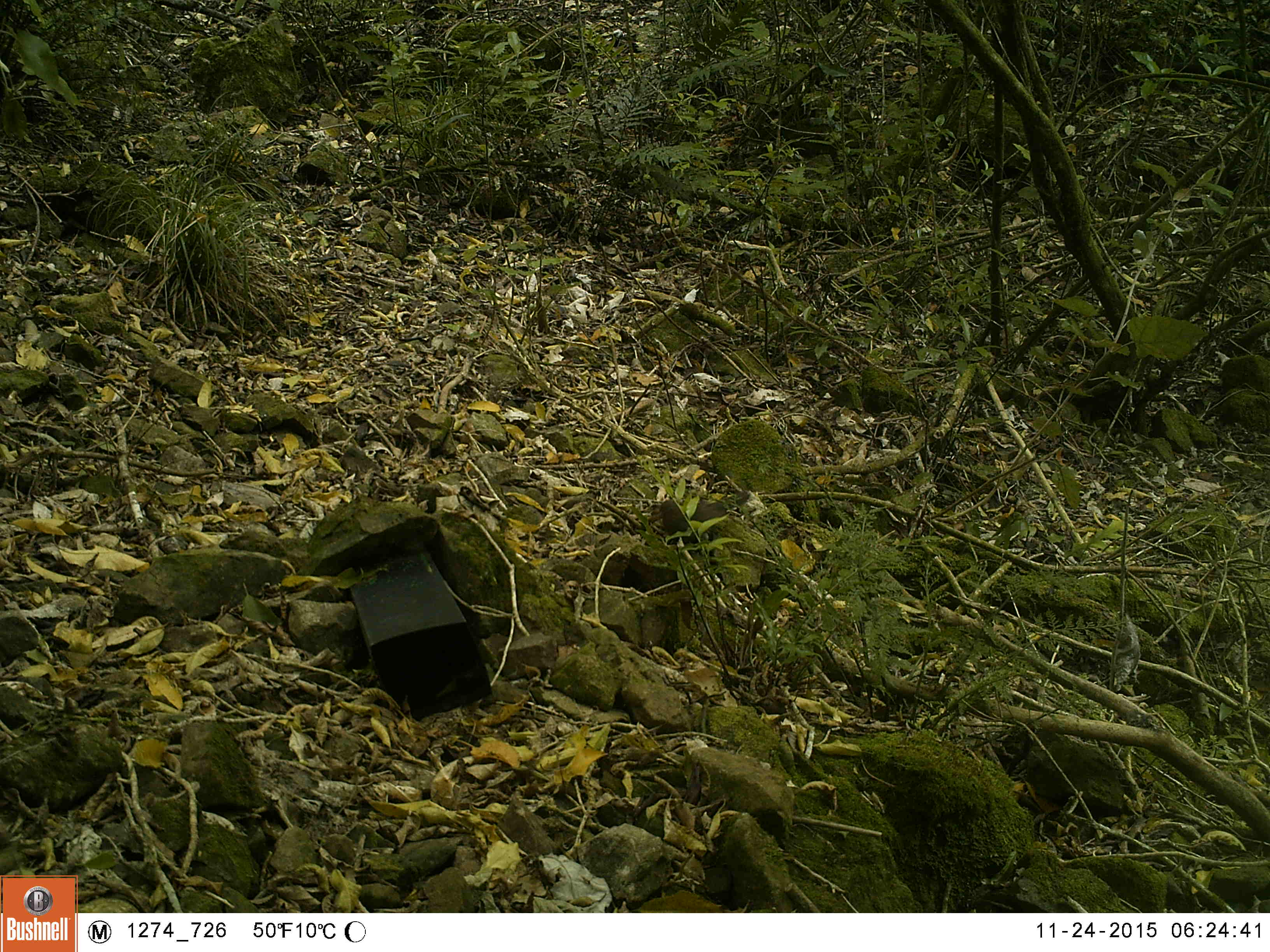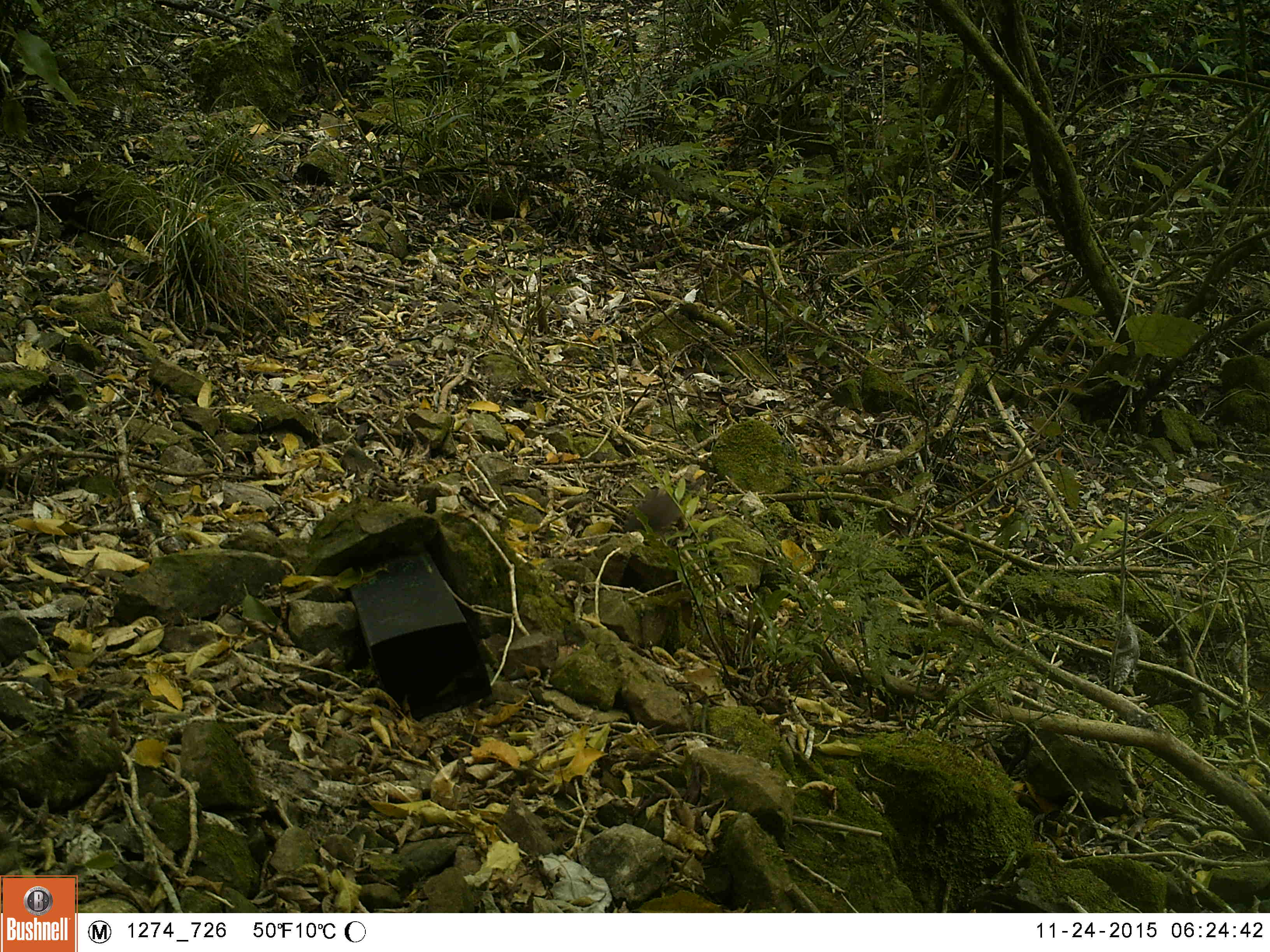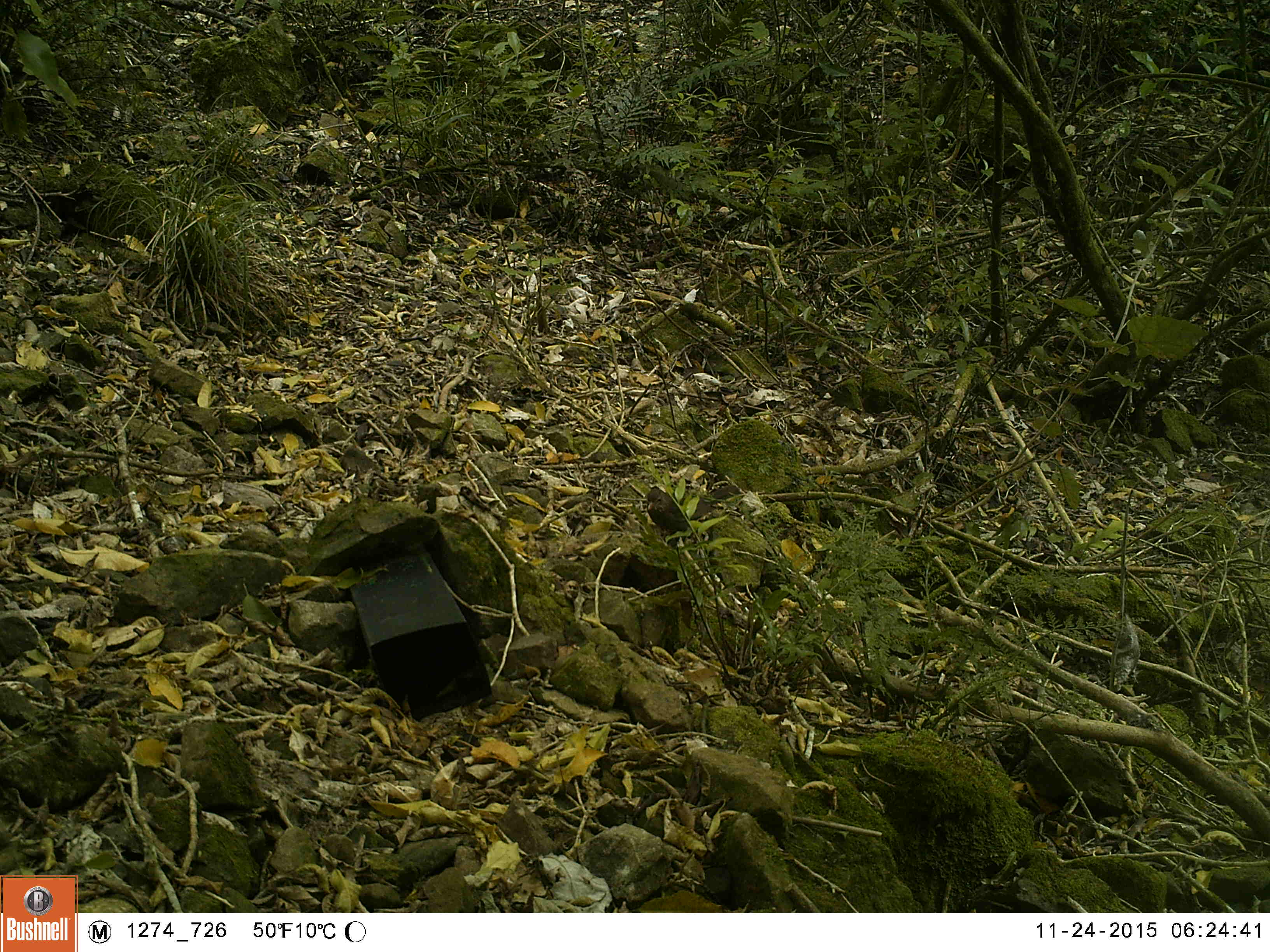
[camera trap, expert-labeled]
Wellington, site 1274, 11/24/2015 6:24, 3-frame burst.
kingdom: Animalia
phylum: Chordata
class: Aves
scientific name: Aves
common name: bird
Bird (Aves).